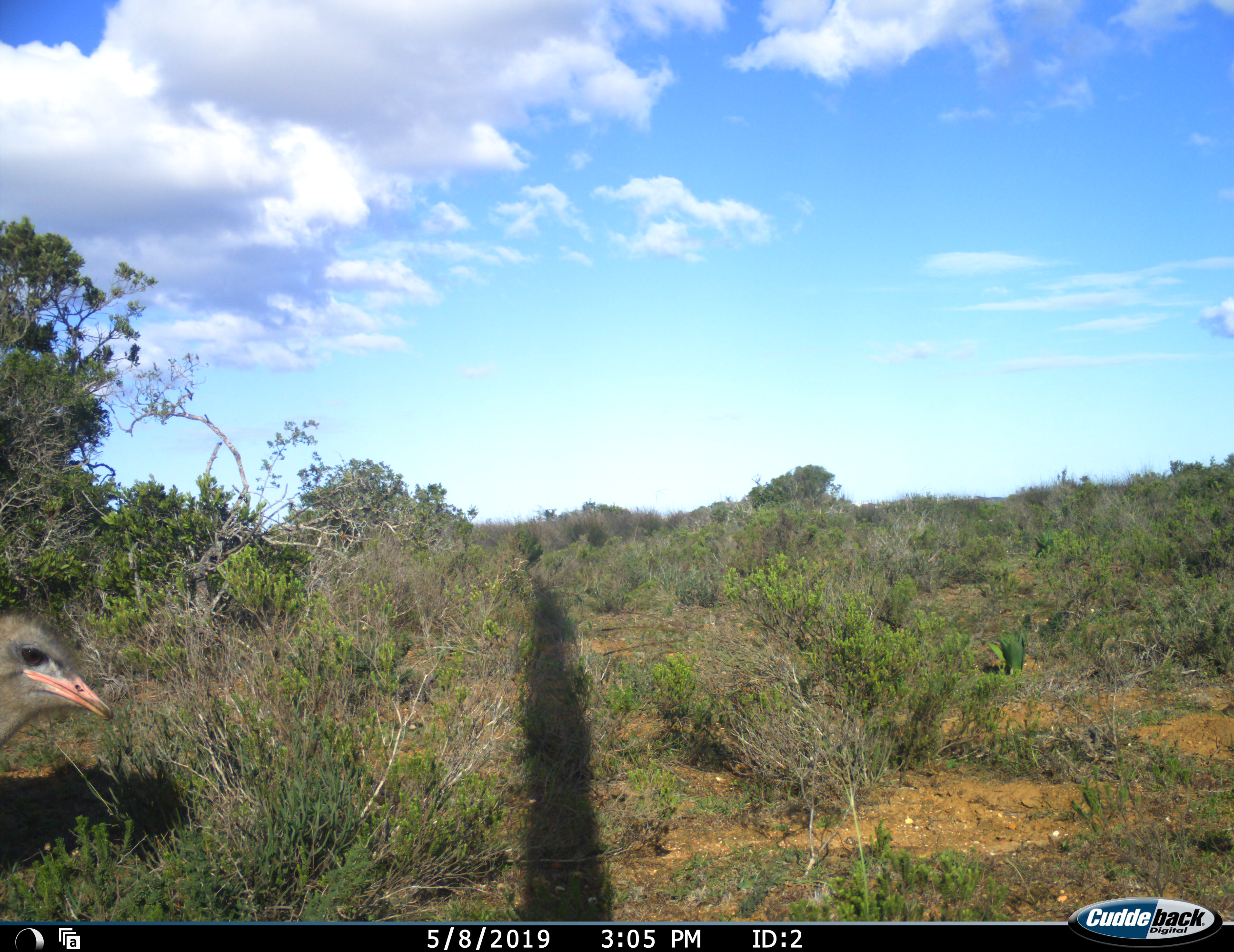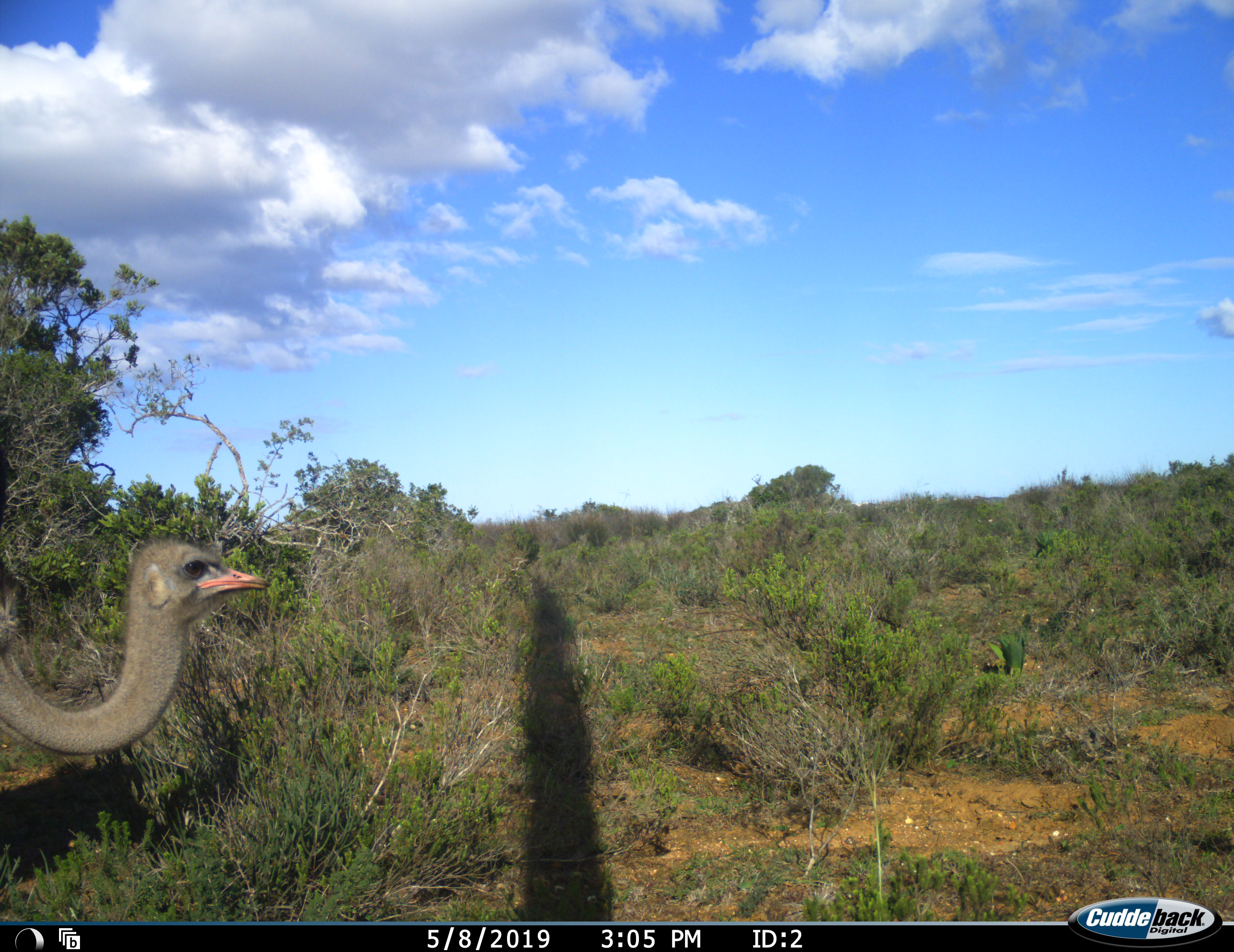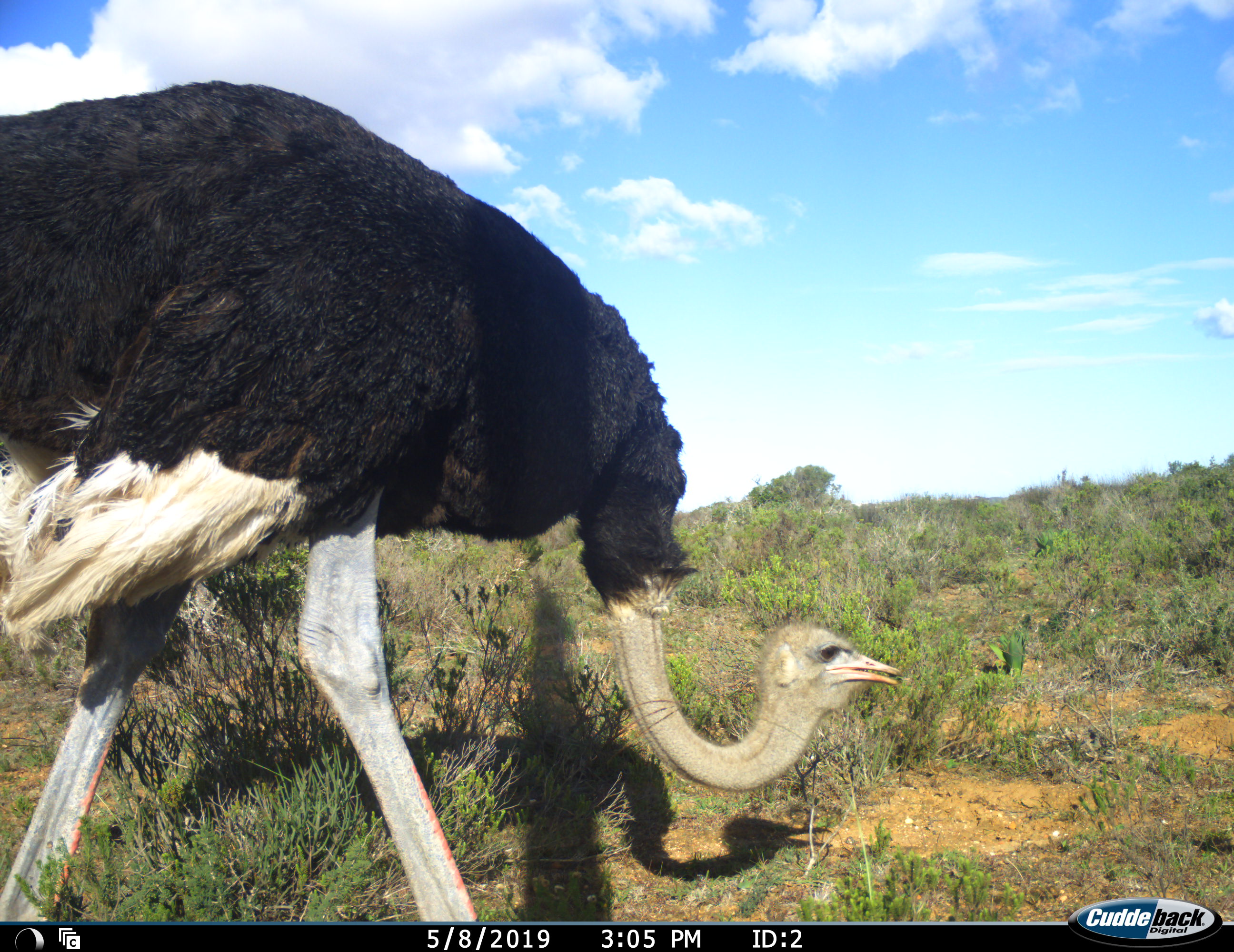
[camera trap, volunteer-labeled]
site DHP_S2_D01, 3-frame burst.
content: unidentified animal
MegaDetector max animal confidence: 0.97